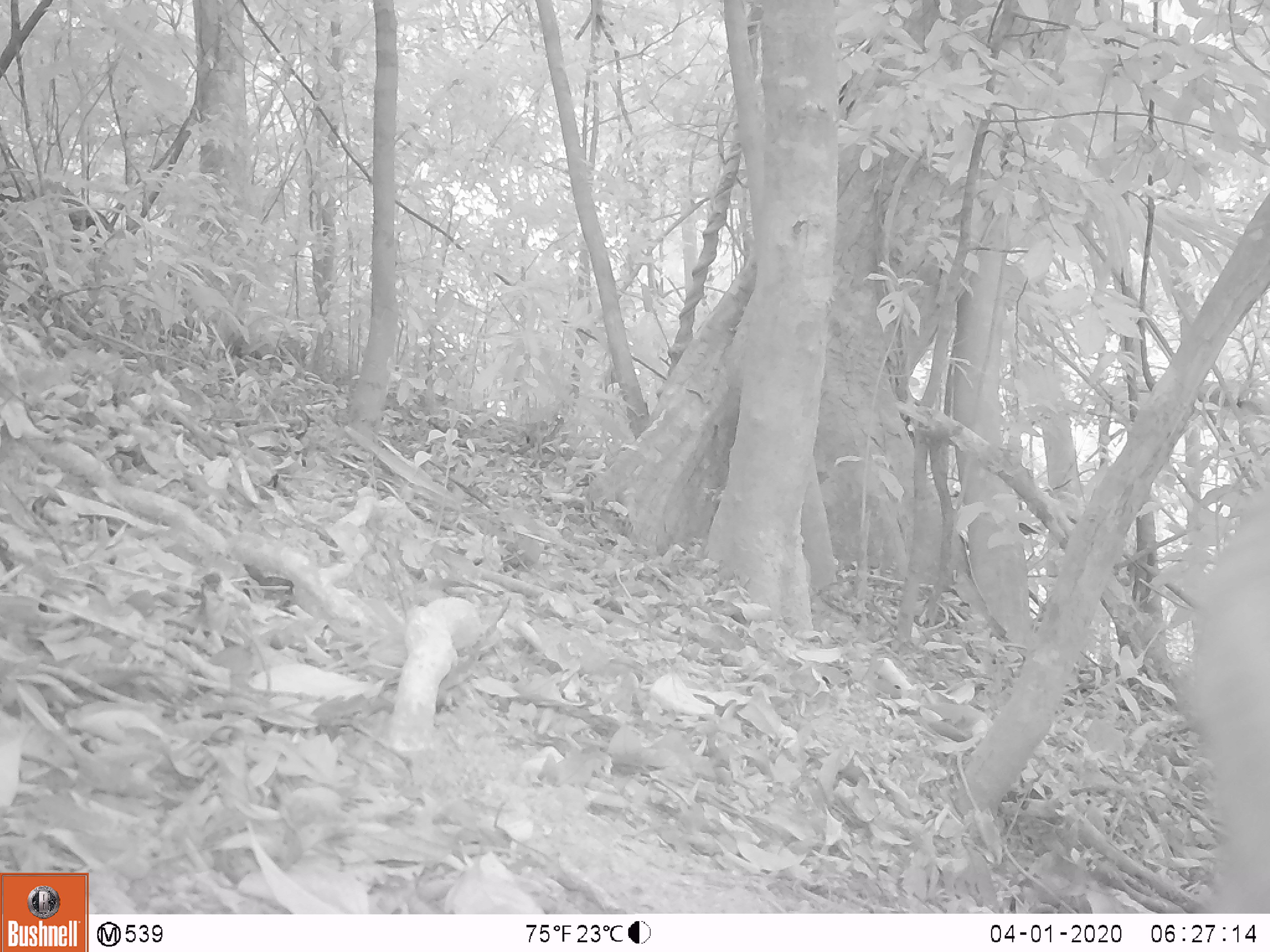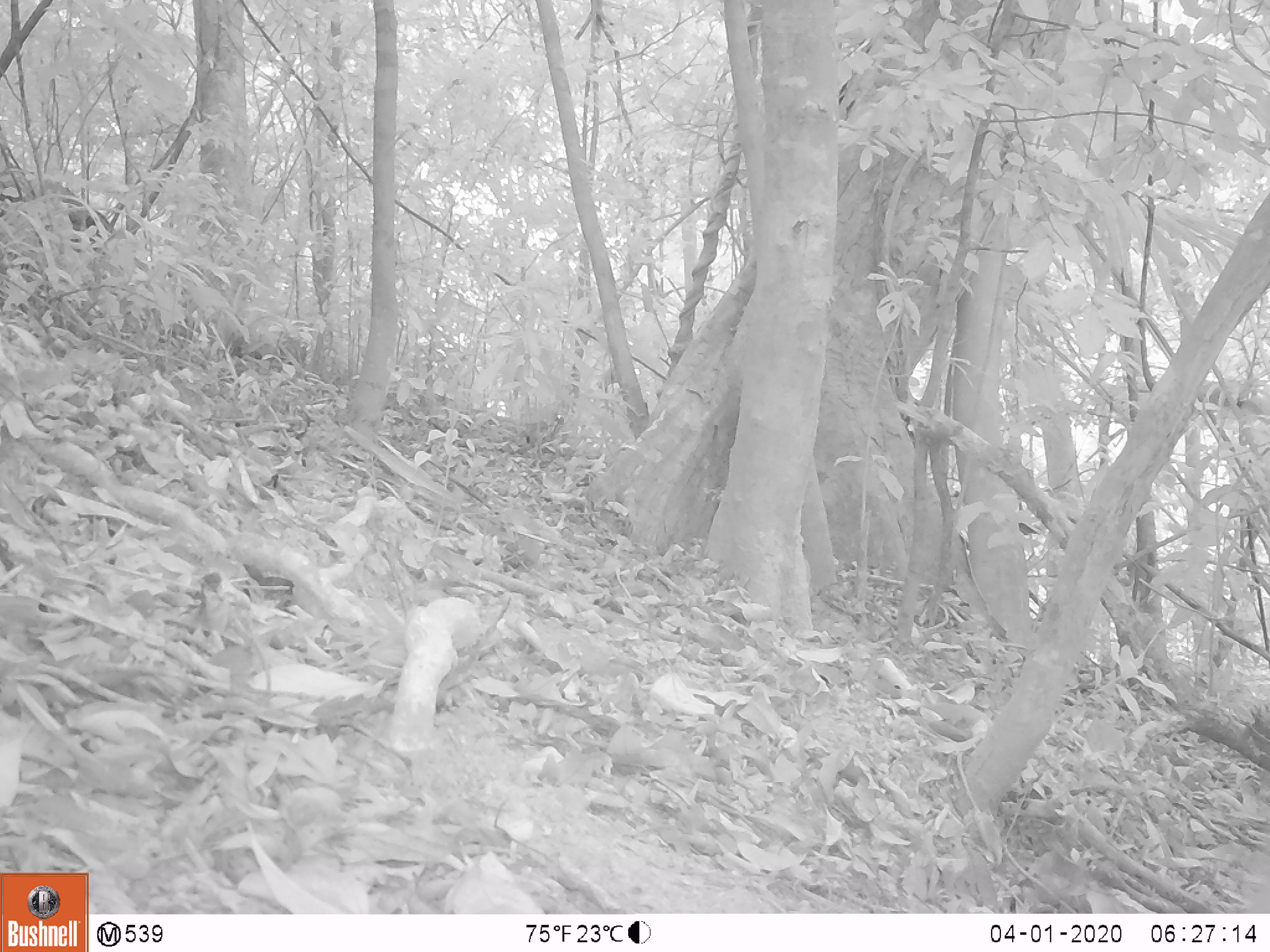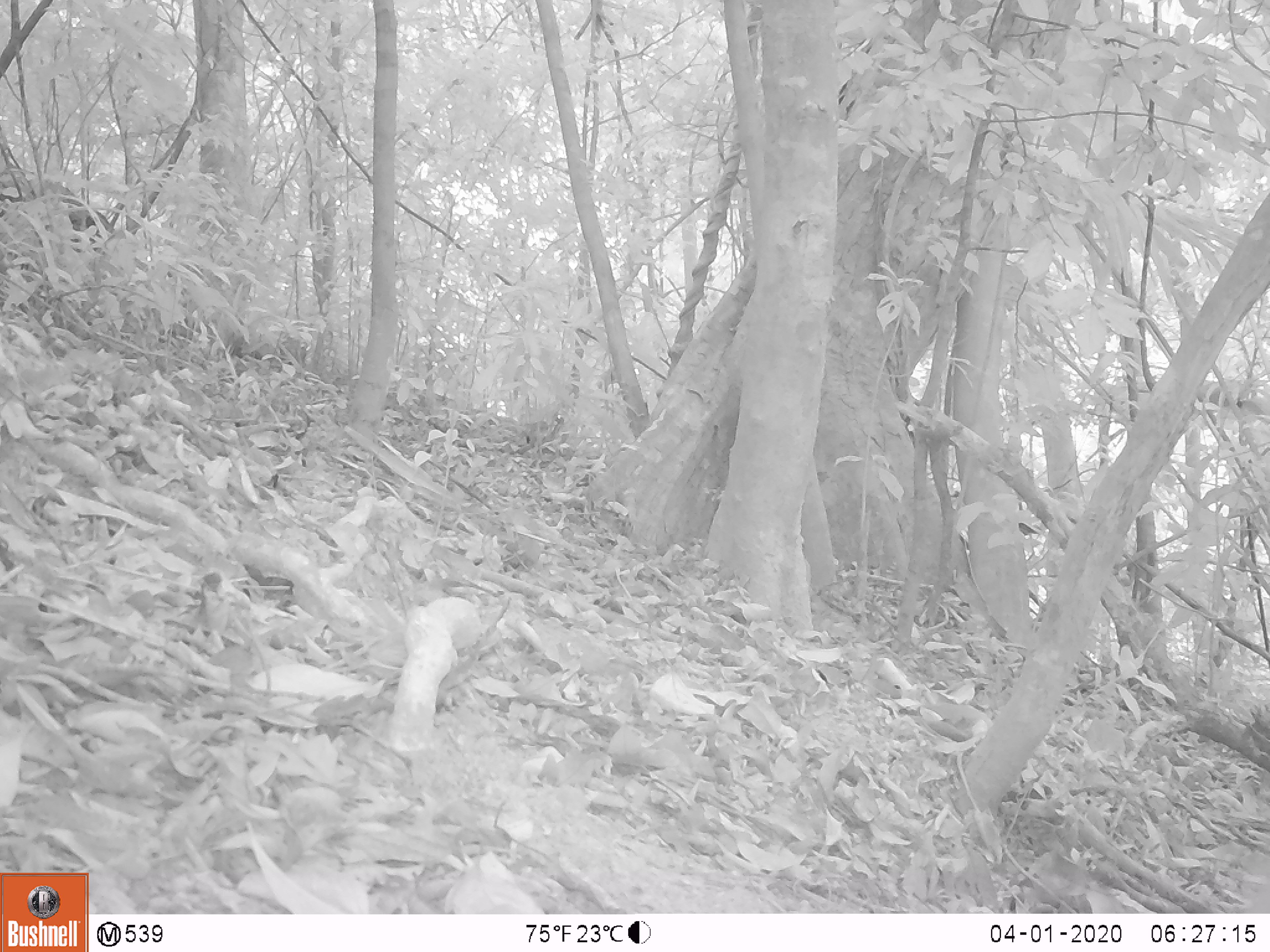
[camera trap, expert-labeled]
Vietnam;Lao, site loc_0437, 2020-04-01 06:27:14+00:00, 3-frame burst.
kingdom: Animalia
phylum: Chordata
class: Mammalia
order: Primates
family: Cercopithecidae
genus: Macaca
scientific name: Macaca nemestrina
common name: pig-tailed macaque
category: pig tailed macaque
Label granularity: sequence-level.